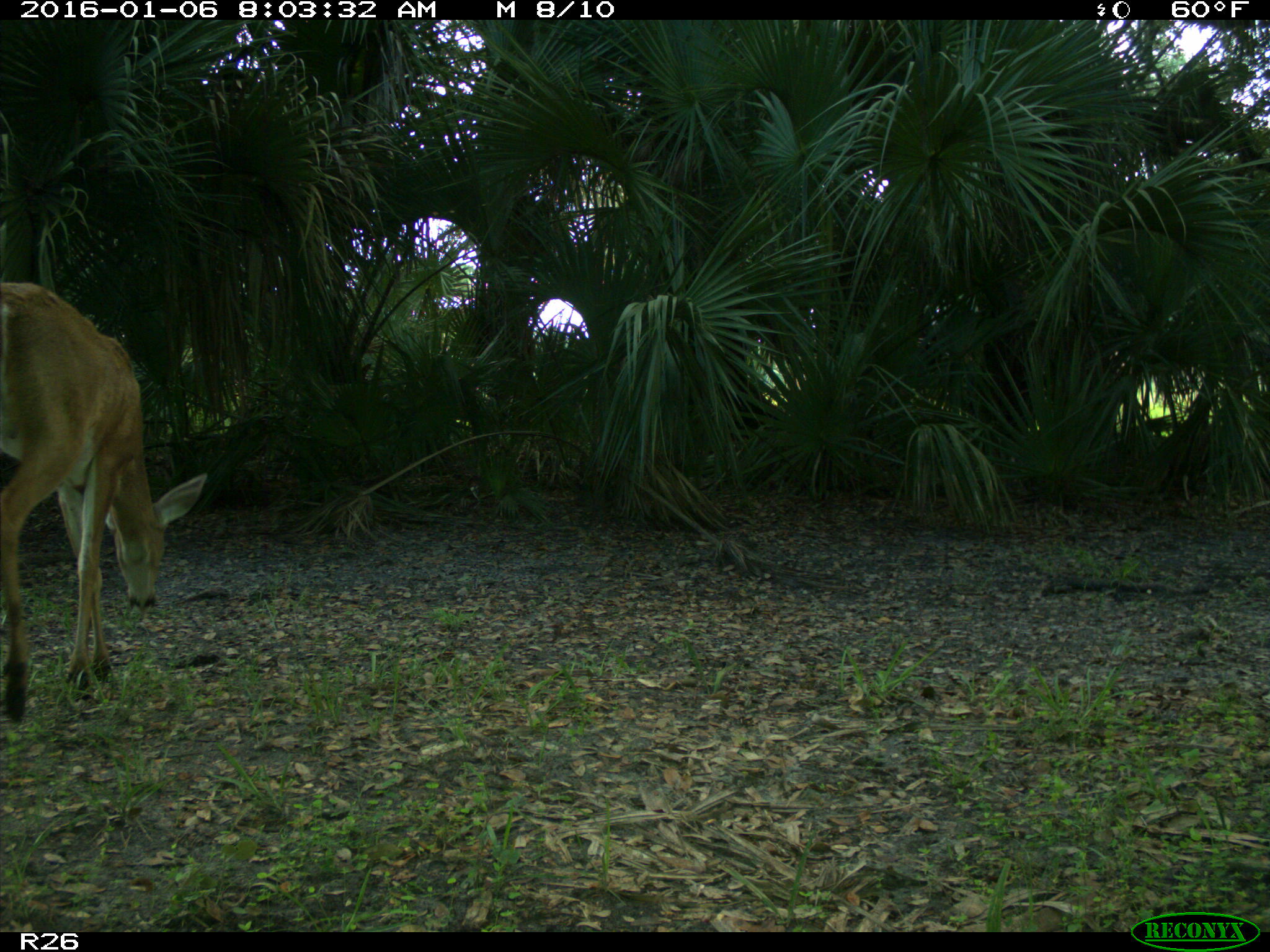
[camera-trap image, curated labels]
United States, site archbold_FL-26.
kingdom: Animalia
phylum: Chordata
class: Mammalia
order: Artiodactyla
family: Cervidae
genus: Odocoileus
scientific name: Odocoileus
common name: deer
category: unidentified deer